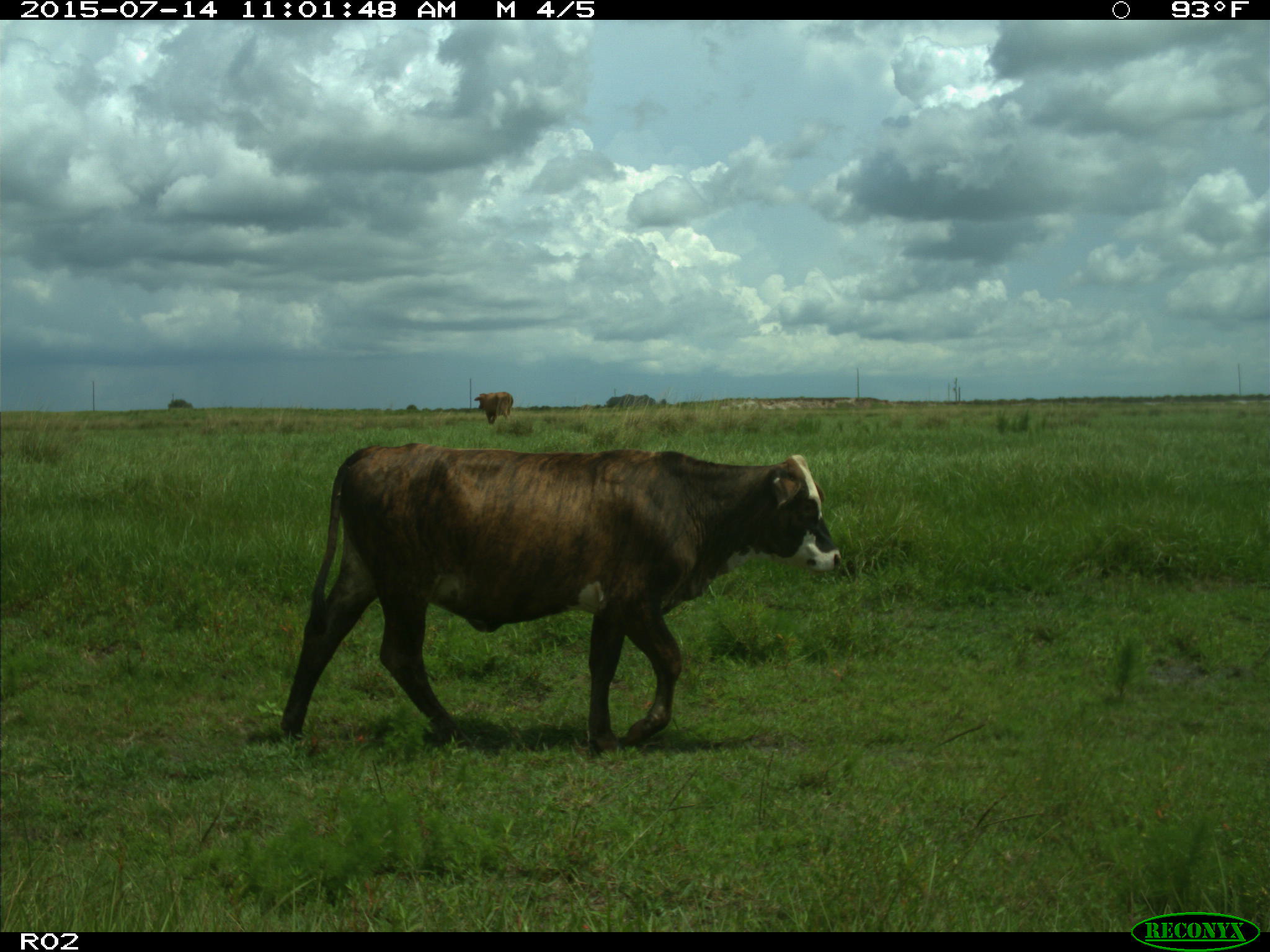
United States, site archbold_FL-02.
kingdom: Animalia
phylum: Chordata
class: Mammalia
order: Artiodactyla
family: Bovidae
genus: Bos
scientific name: Bos taurus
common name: domestic cow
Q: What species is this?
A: Bos taurus (domestic cow).